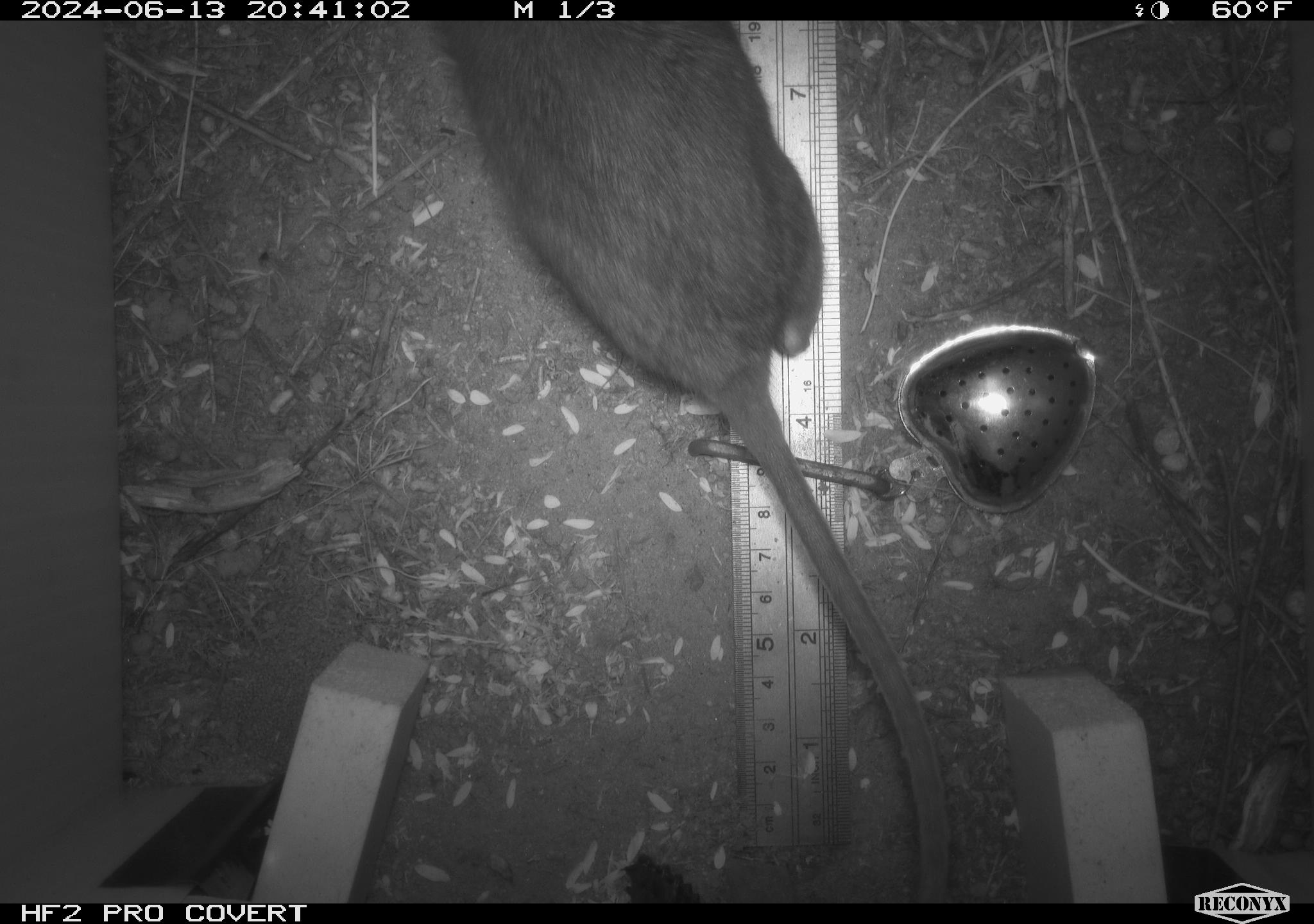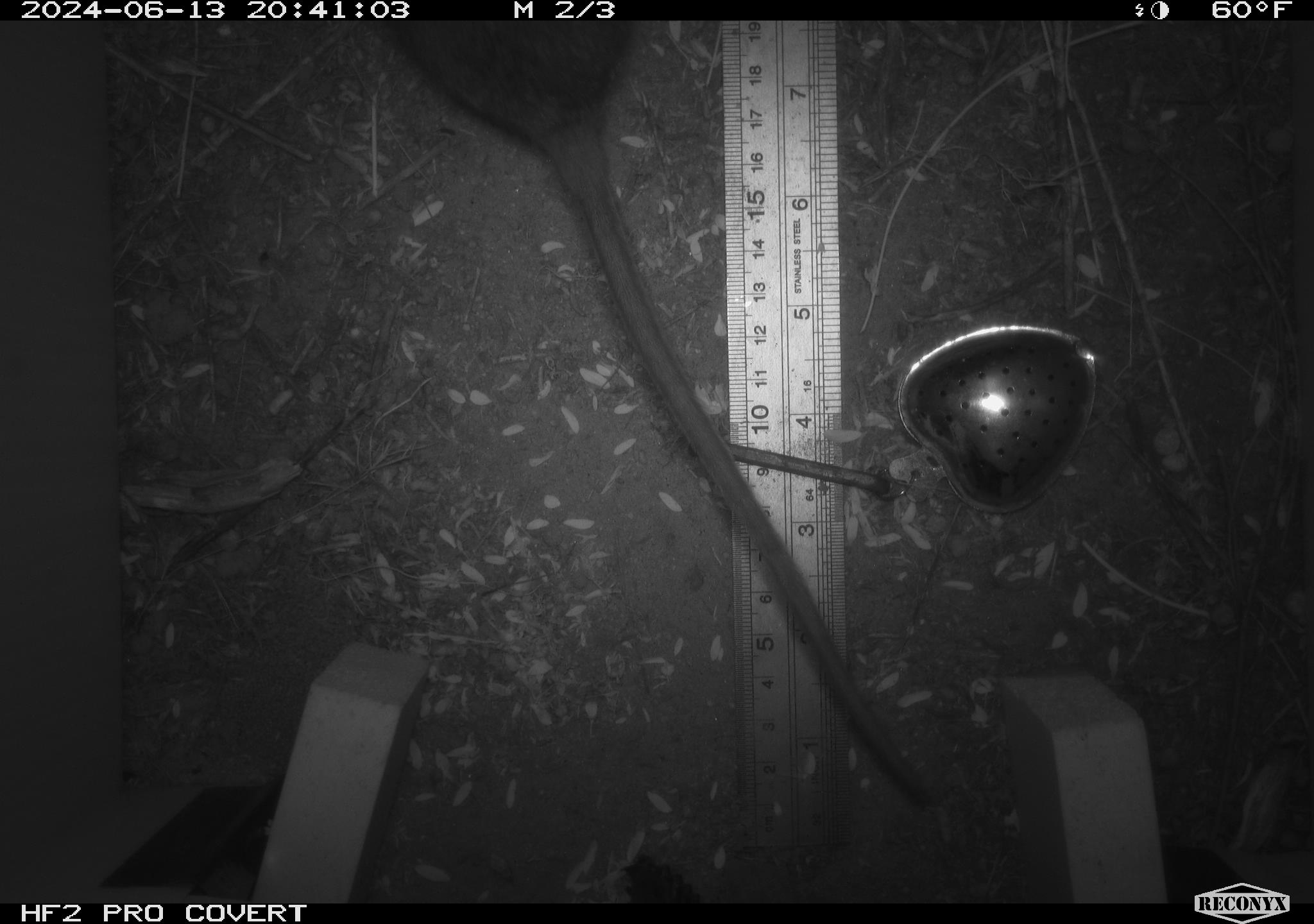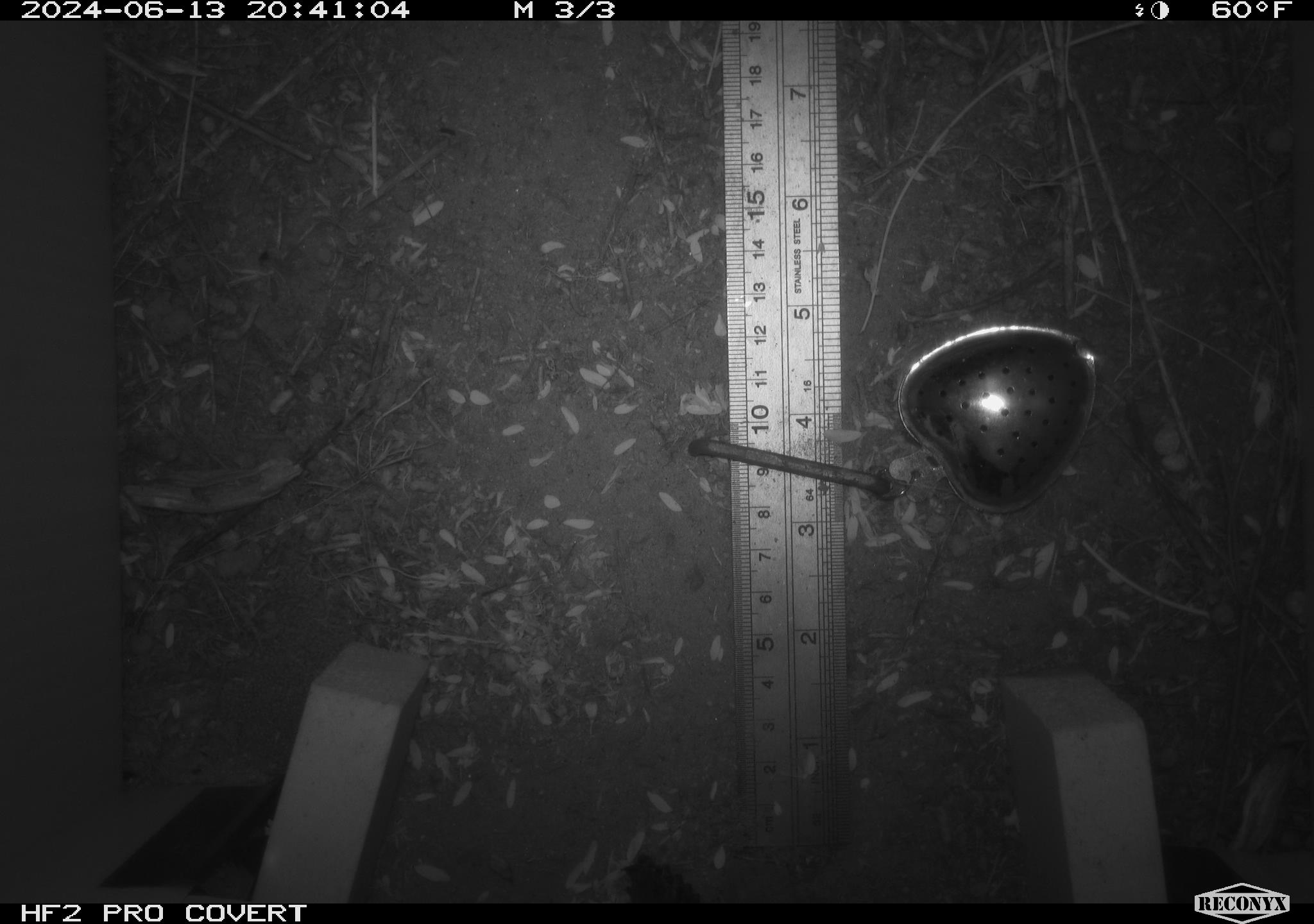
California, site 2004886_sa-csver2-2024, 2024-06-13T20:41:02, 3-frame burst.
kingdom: Animalia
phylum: Chordata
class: Mammalia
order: Rodentia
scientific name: Rodentia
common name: rodent